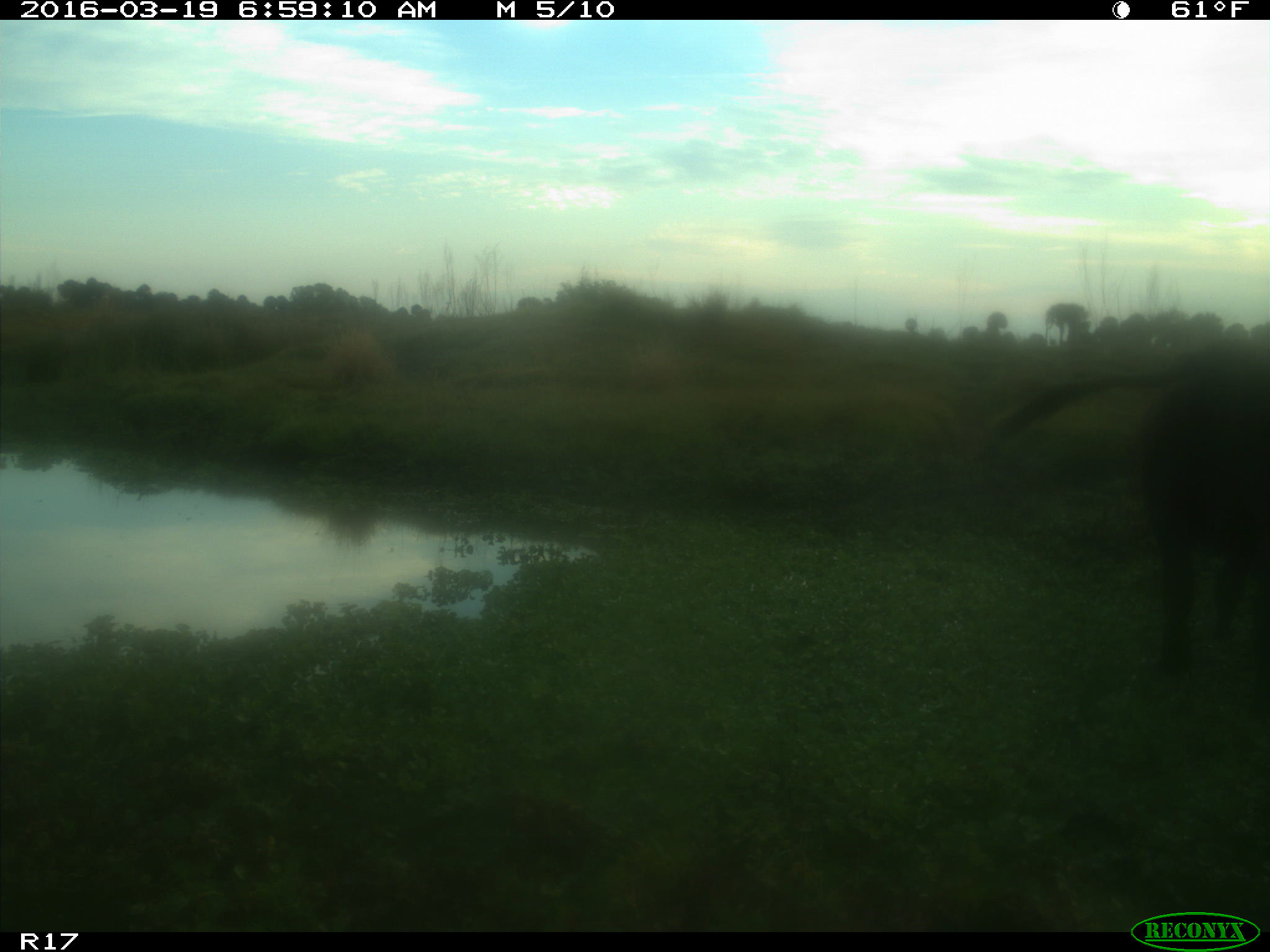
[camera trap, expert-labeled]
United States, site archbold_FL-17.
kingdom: Animalia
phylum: Chordata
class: Mammalia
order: Artiodactyla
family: Bovidae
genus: Bos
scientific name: Bos taurus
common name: domestic cow